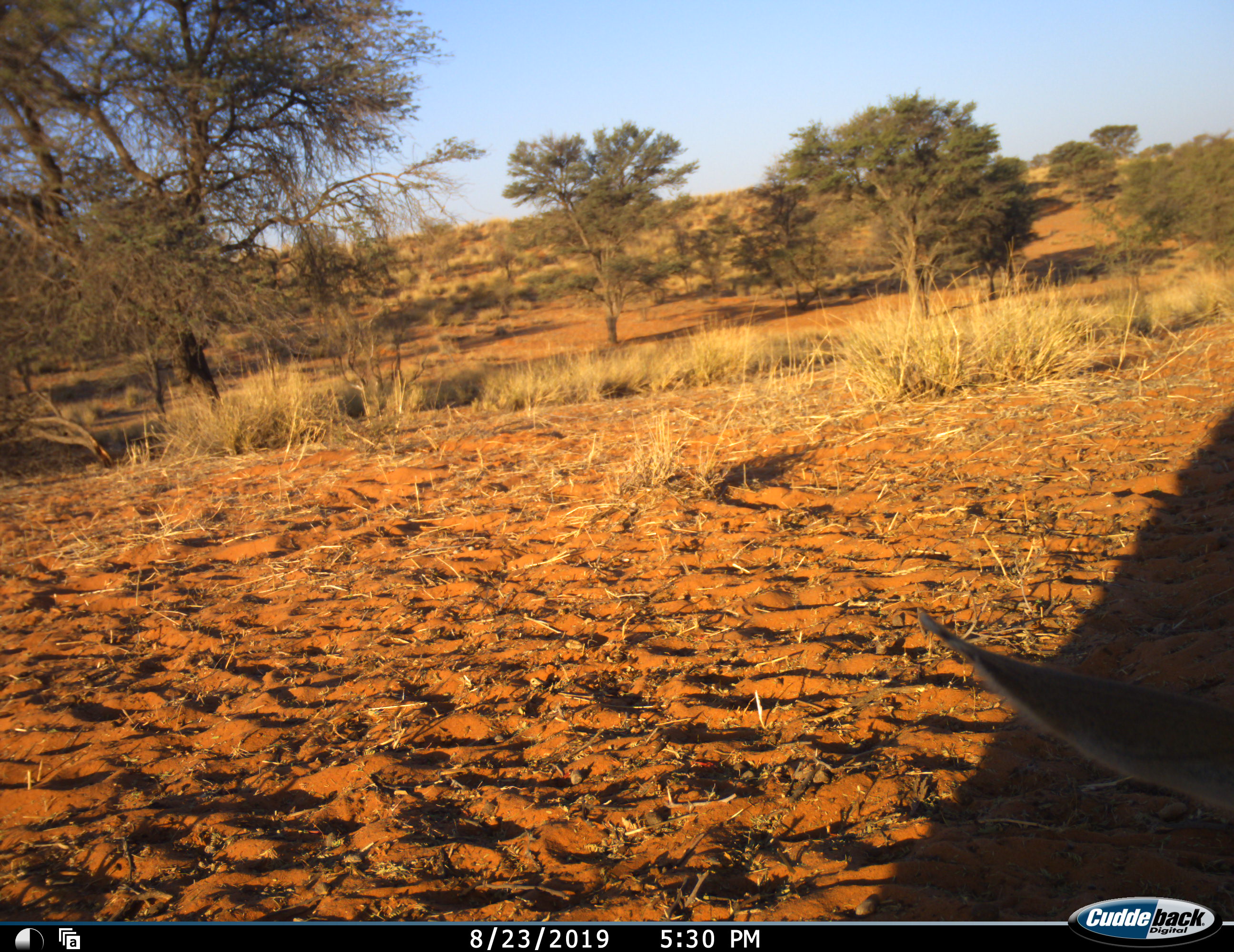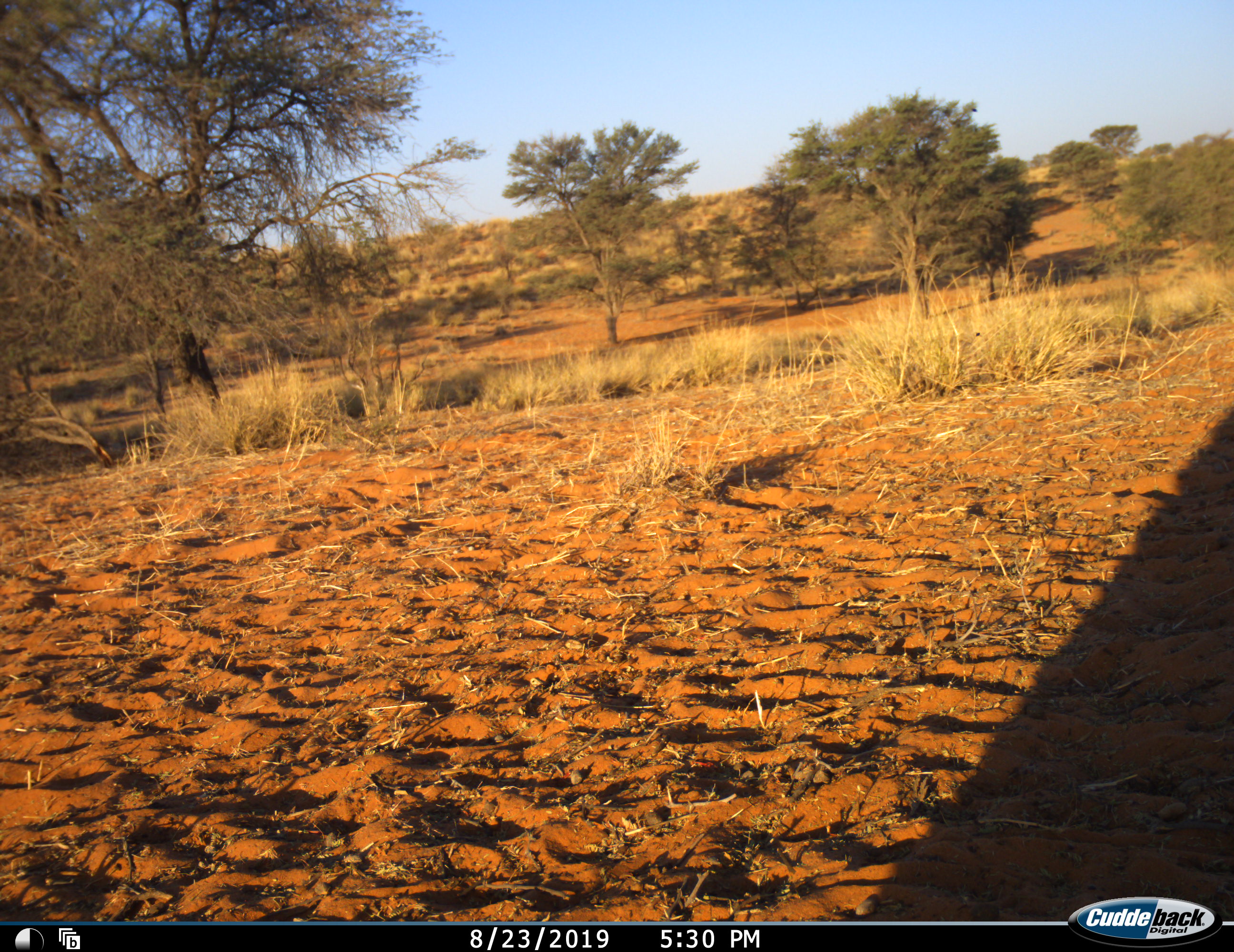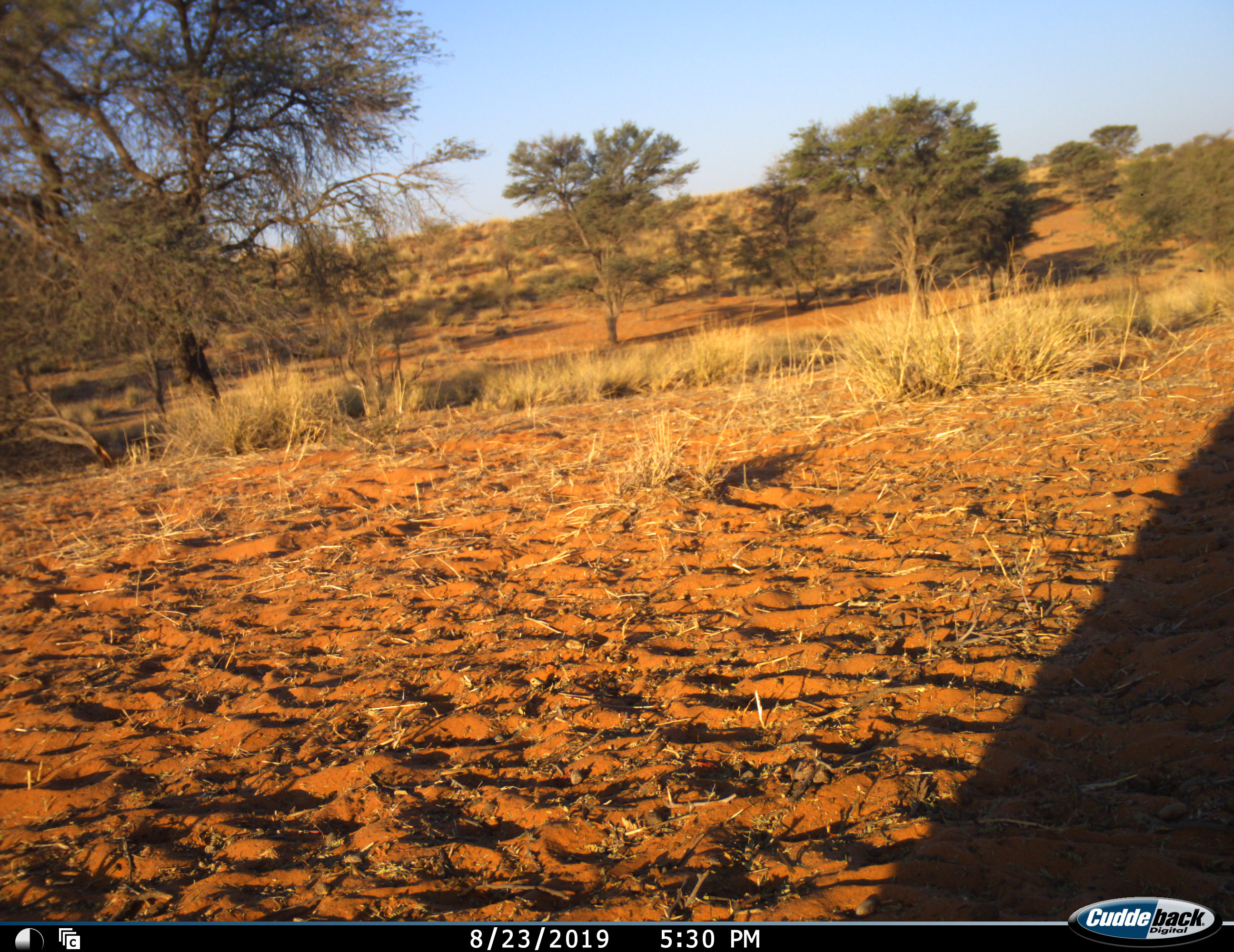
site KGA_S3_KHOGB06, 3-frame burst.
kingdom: Animalia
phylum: Chordata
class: Mammalia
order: Artiodactyla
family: Bovidae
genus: Antidorcas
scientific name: Antidorcas marsupialis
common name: springbok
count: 1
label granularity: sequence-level